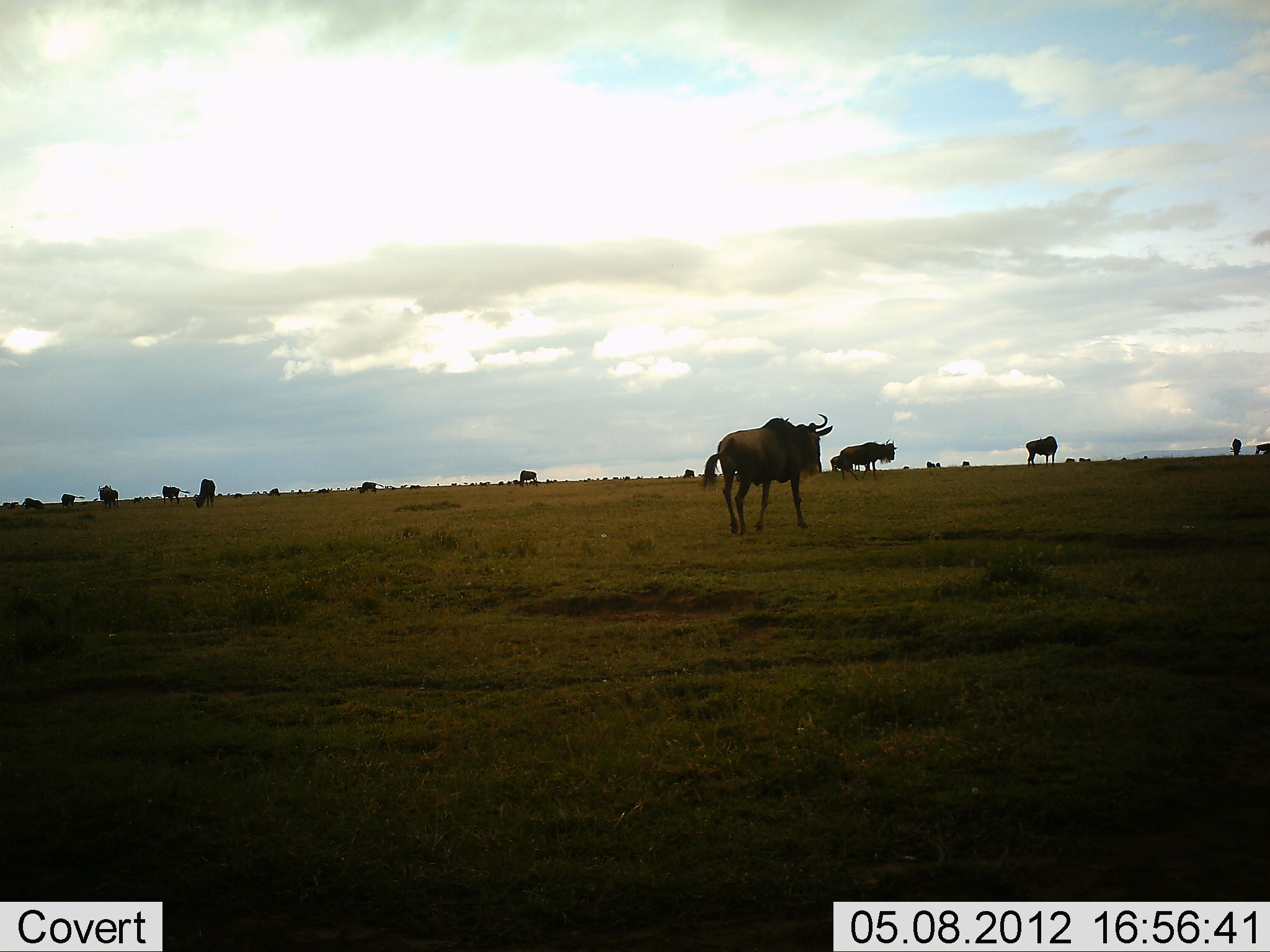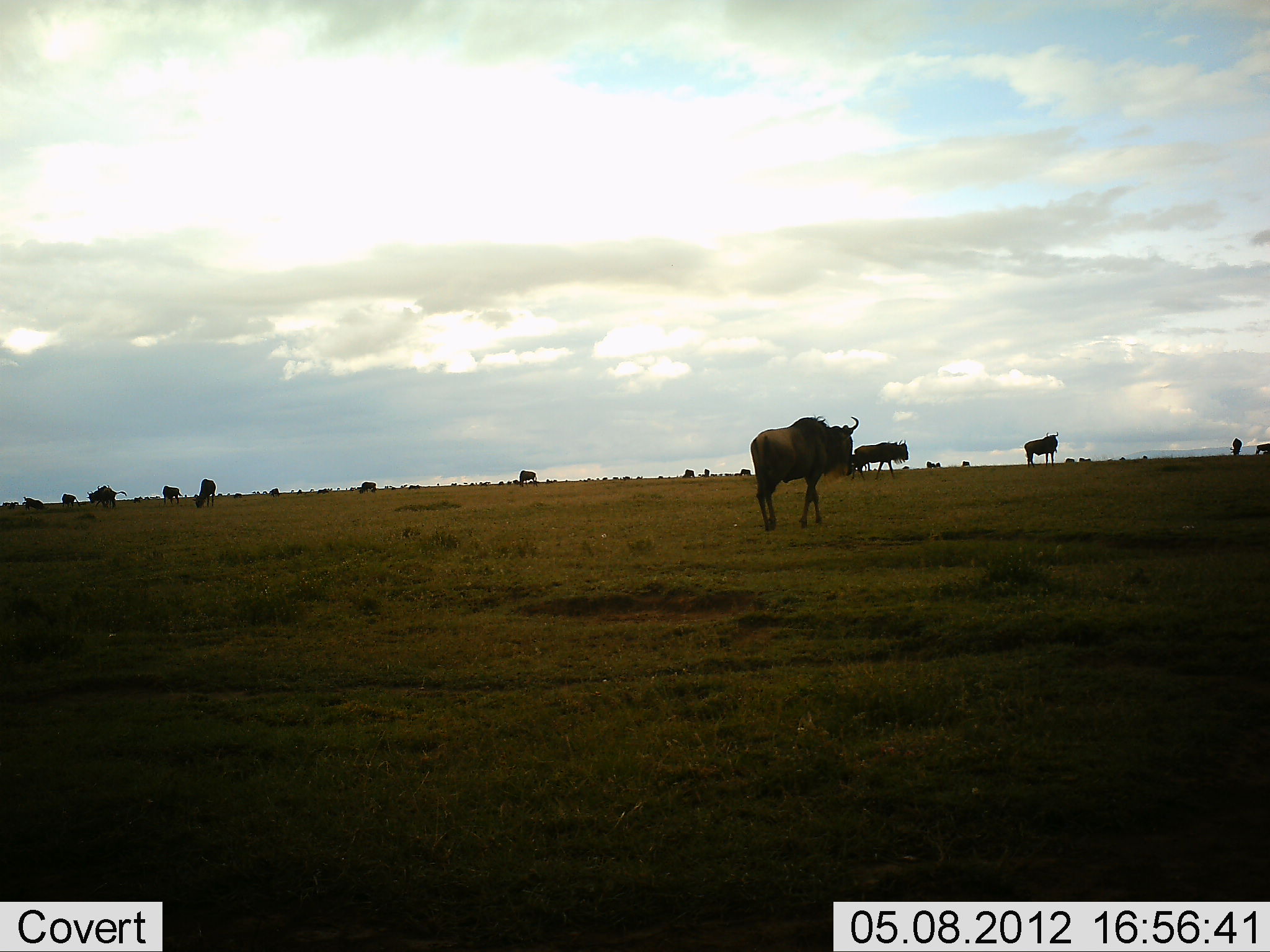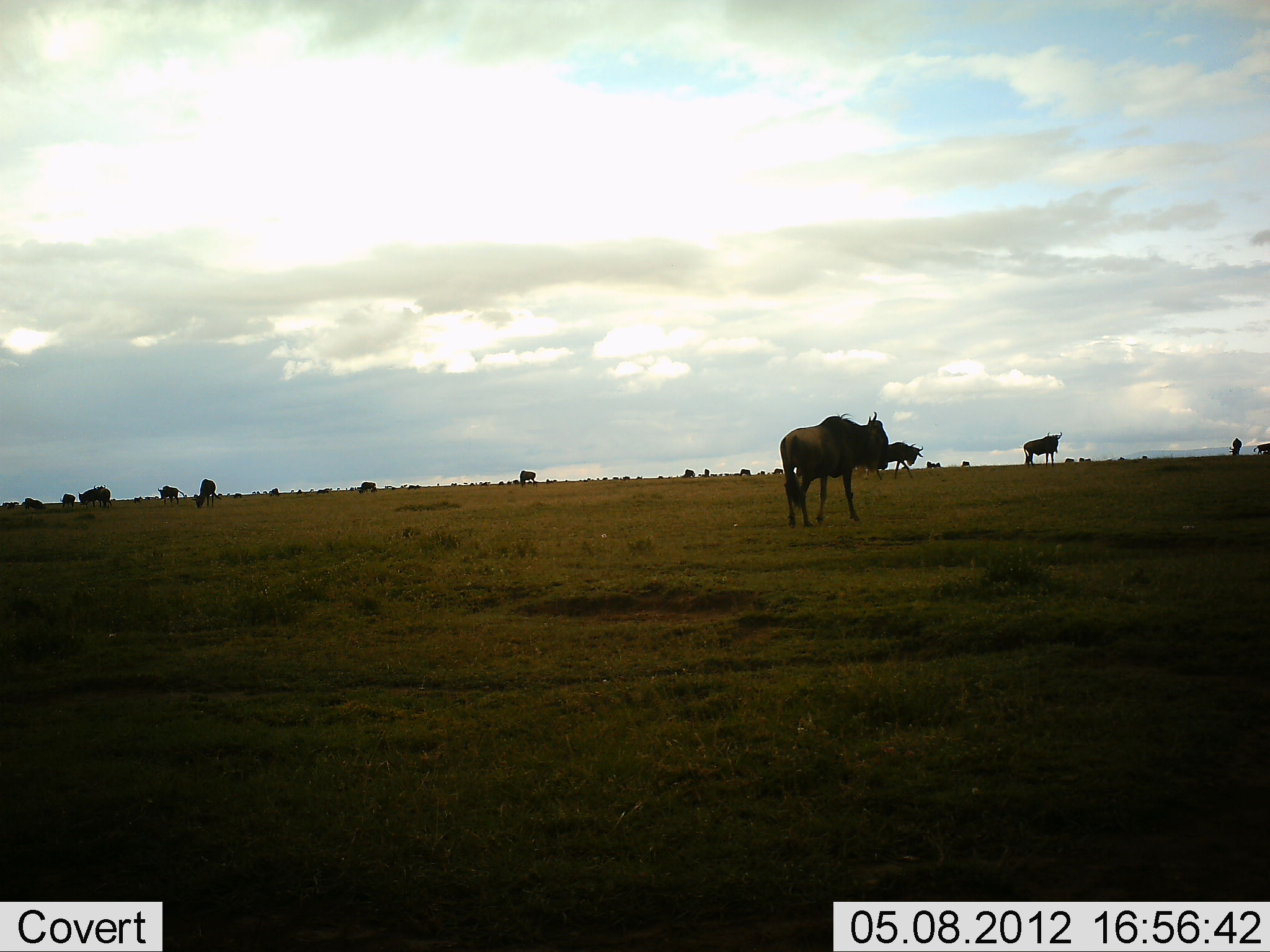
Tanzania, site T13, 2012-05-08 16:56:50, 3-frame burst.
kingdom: Animalia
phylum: Chordata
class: Mammalia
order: Artiodactyla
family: Bovidae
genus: Connochaetes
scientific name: Connochaetes taurinus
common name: blue wildebeest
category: wildebeest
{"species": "wildebeest (blue wildebeest) (Connochaetes taurinus)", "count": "11-50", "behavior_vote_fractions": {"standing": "60%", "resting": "0%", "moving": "80%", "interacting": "0%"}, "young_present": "0%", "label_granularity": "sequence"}